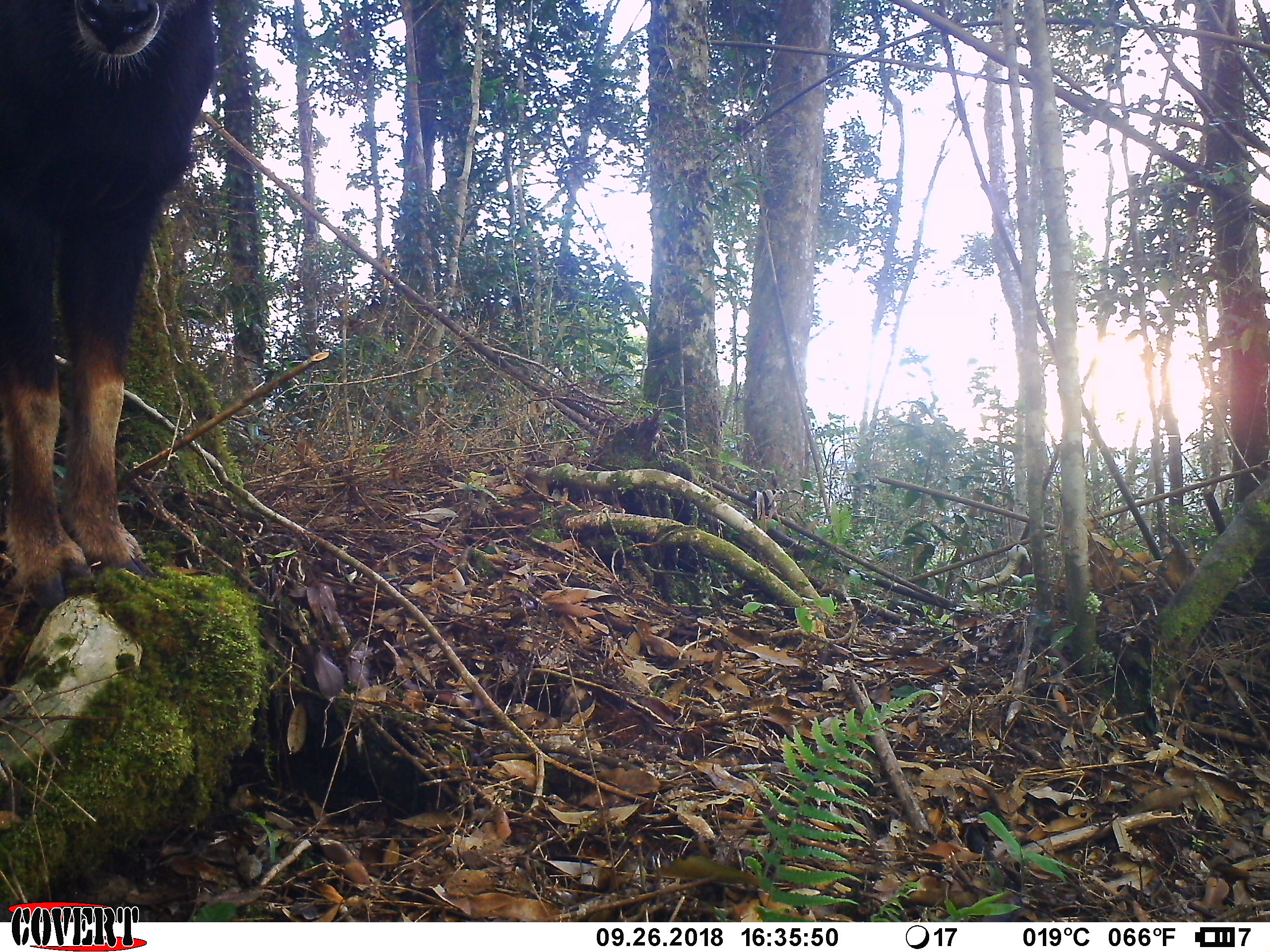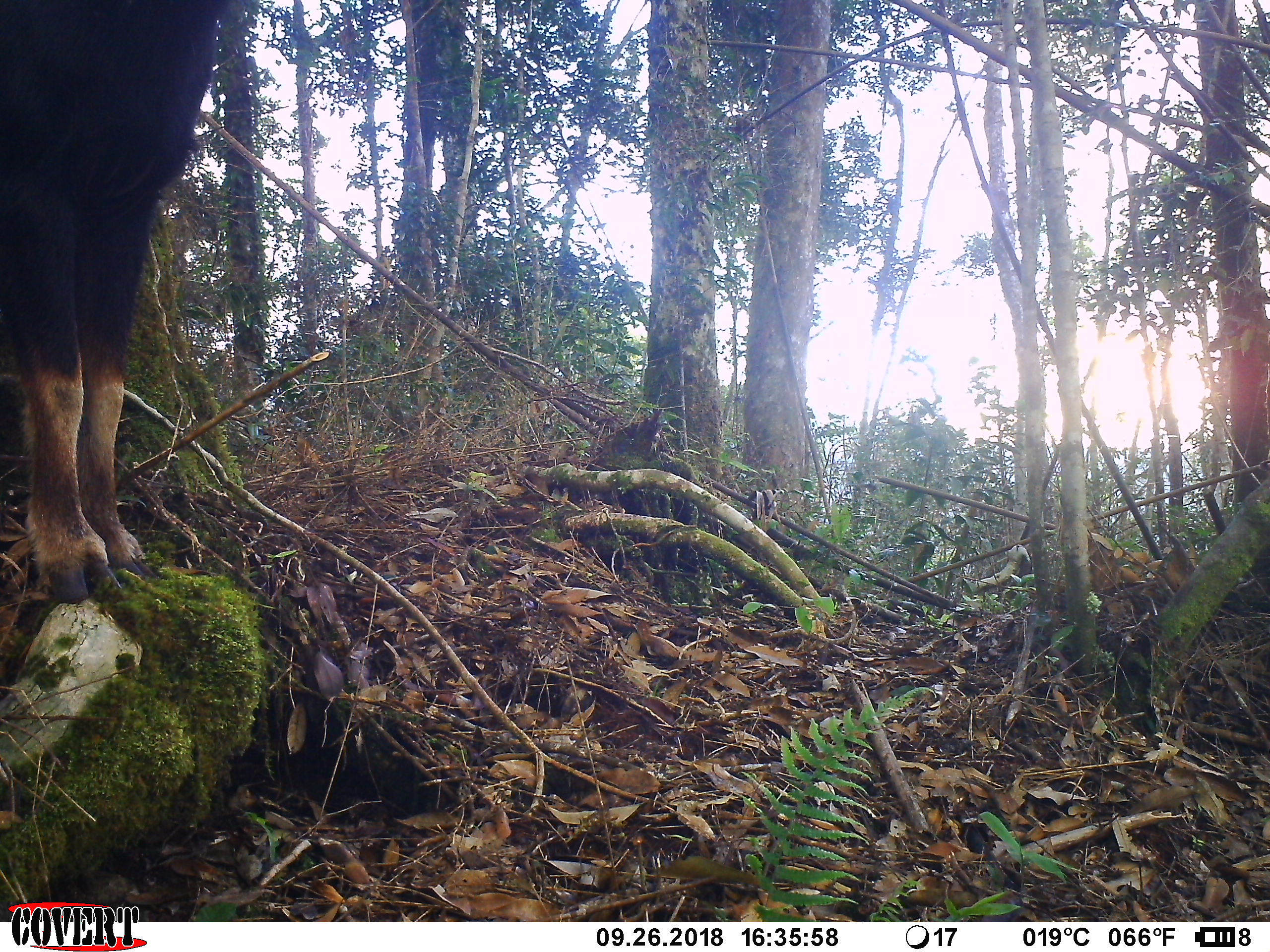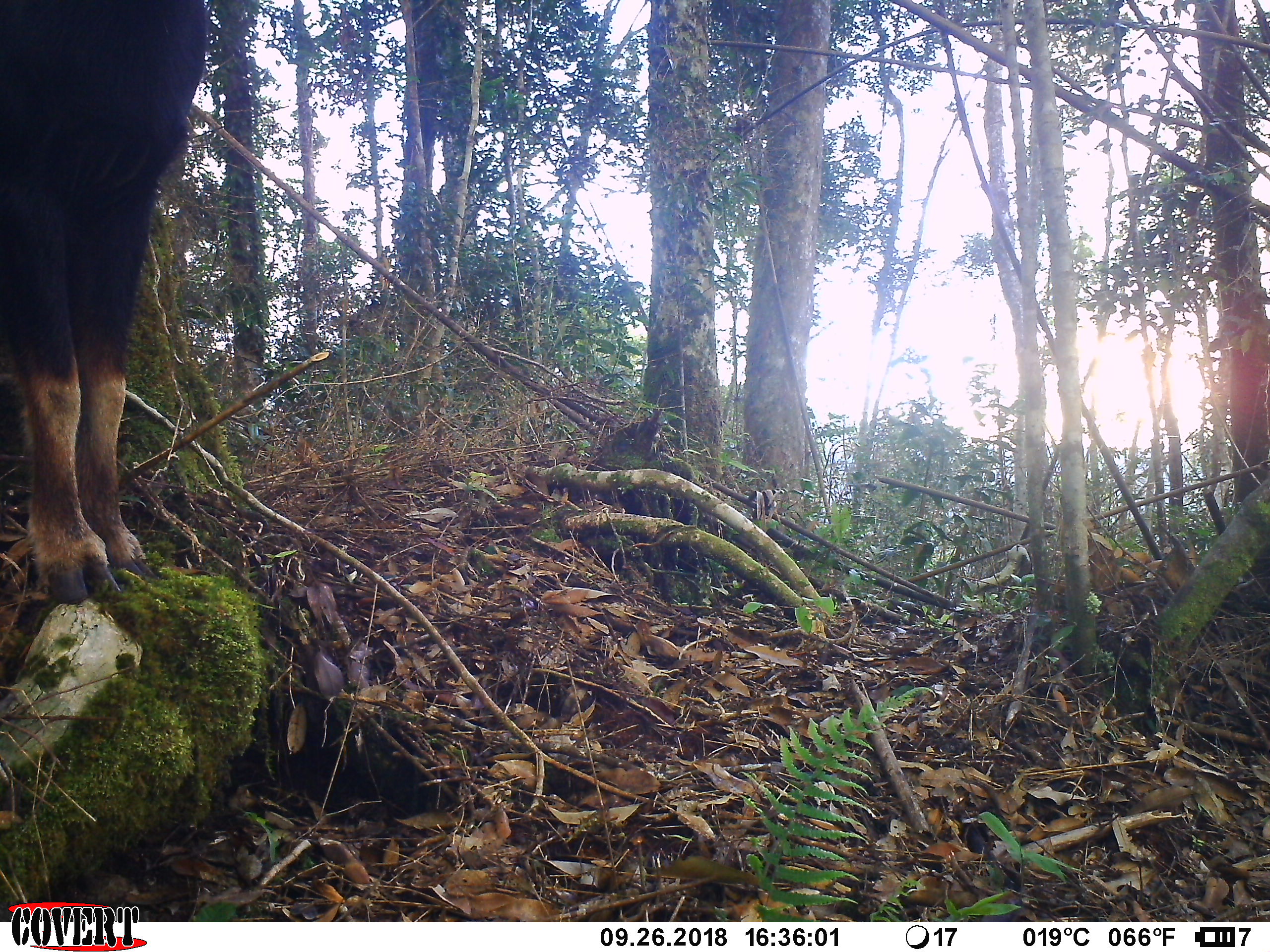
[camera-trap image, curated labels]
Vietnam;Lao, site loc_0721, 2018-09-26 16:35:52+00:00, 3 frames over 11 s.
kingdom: Animalia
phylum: Chordata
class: Mammalia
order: Artiodactyla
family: Bovidae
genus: Capricornis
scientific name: Capricornis sumatraensis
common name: chinese serow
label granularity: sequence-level